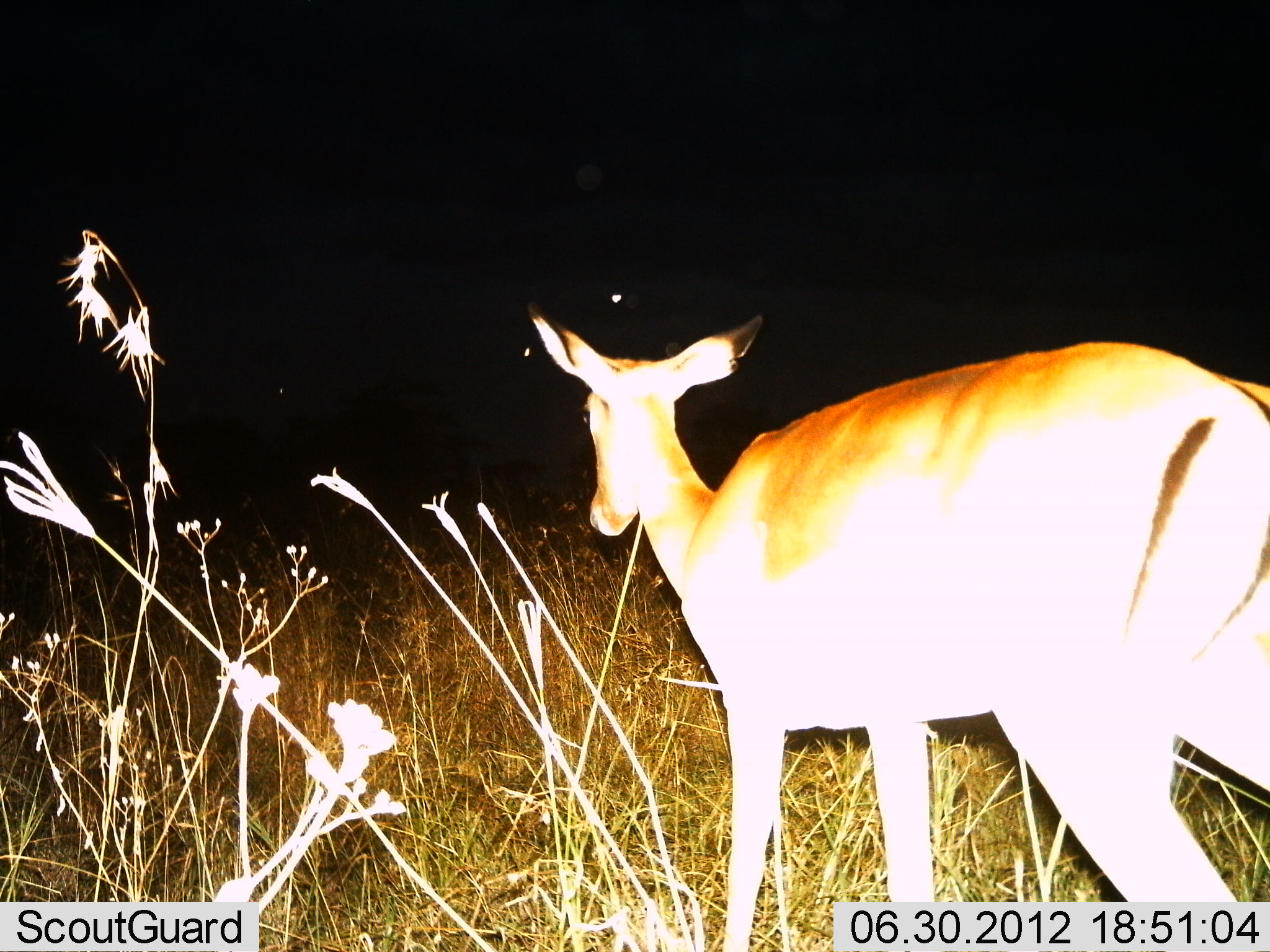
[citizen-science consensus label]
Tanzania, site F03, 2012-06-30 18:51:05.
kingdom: Animalia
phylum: Chordata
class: Mammalia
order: Artiodactyla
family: Bovidae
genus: Aepyceros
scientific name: Aepyceros melampus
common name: impala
Impala (Aepyceros melampus), count 1. Behavior (volunteer vote fractions): standing 70%, resting 0%, moving 30%, interacting 0%. Young present (vote fraction): 0%. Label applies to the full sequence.